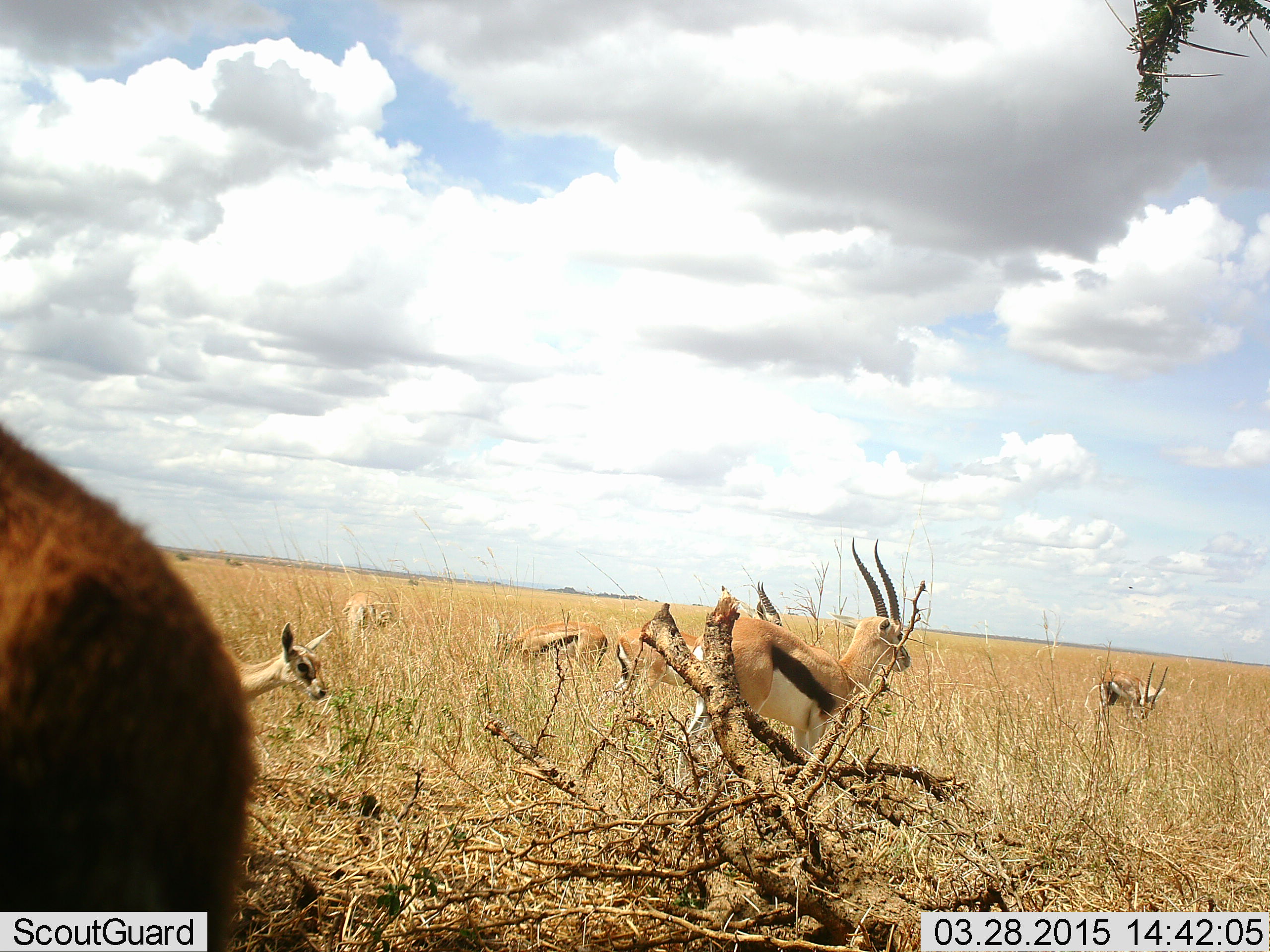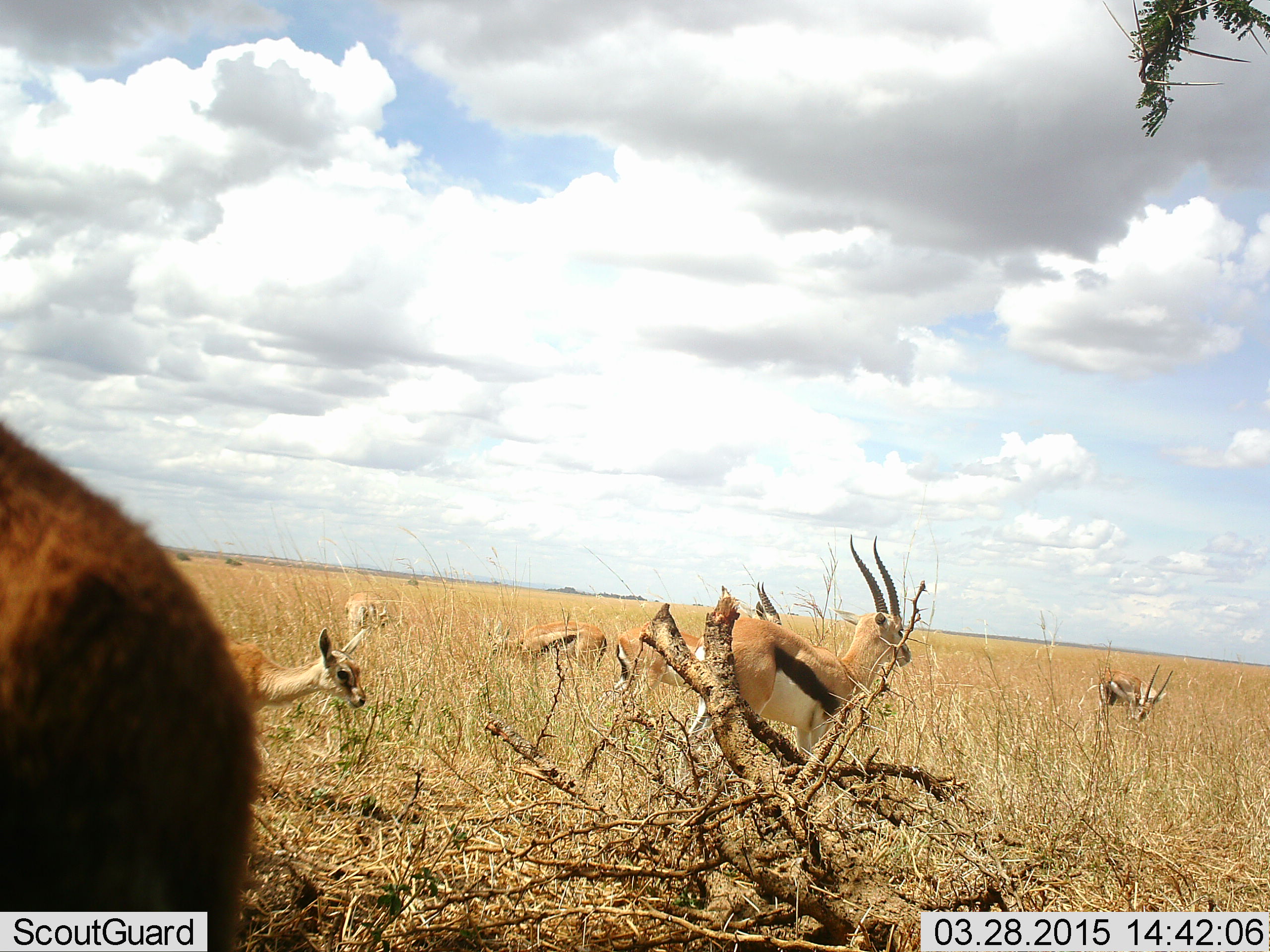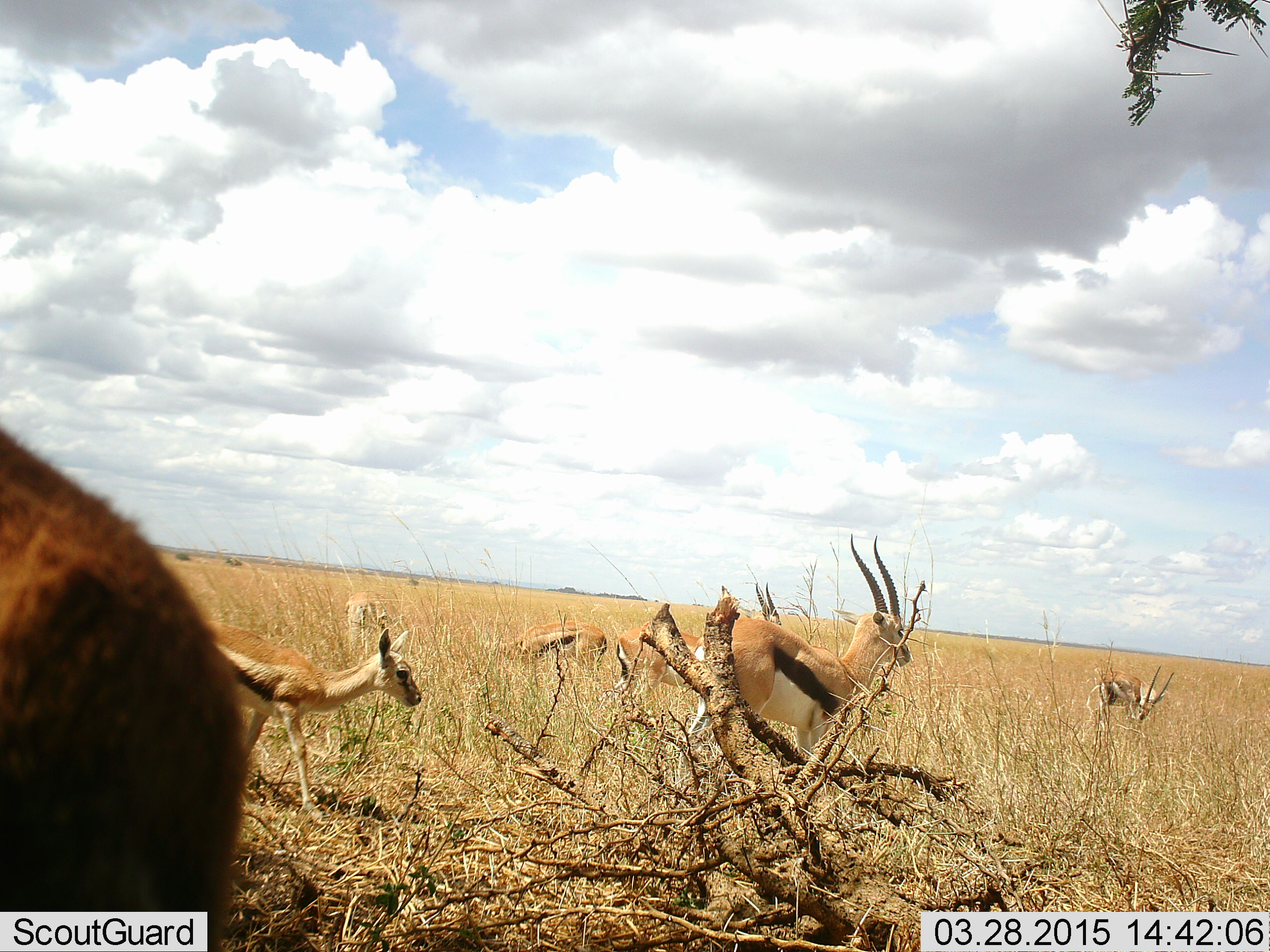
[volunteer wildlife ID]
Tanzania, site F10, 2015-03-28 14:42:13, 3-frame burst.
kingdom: Animalia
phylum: Chordata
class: Mammalia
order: Artiodactyla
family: Bovidae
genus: Eudorcas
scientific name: Eudorcas thomsonii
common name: thomson's gazelle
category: gazellethomsons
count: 6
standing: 100%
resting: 0%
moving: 18%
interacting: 0%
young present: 36%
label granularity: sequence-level